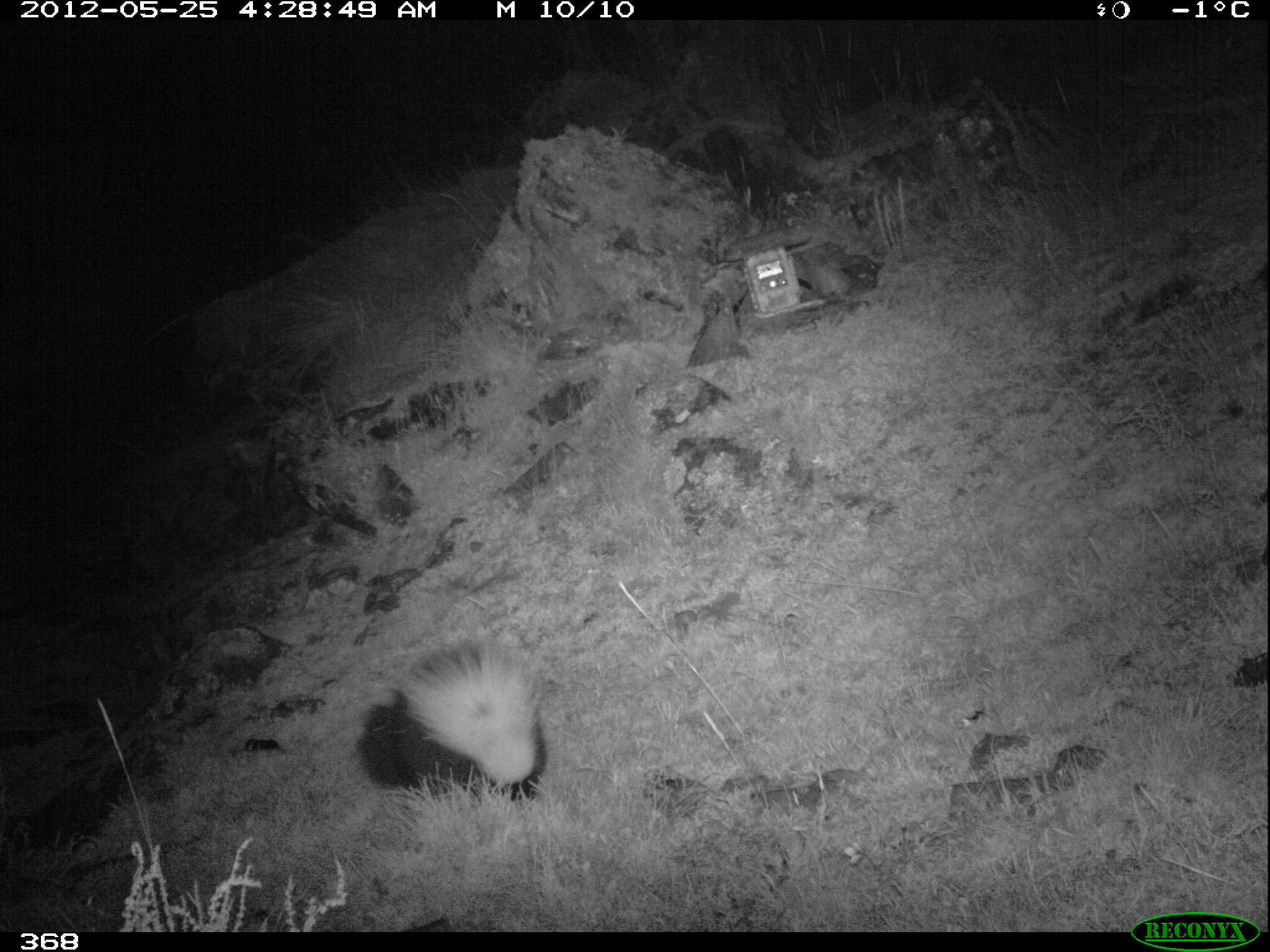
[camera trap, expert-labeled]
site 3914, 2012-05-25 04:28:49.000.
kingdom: Animalia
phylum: Chordata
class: Mammalia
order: Carnivora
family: Mephitidae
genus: Conepatus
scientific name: Conepatus chinga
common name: molina's hog-nosed skunk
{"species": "Conepatus chinga (molina's hog-nosed skunk)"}